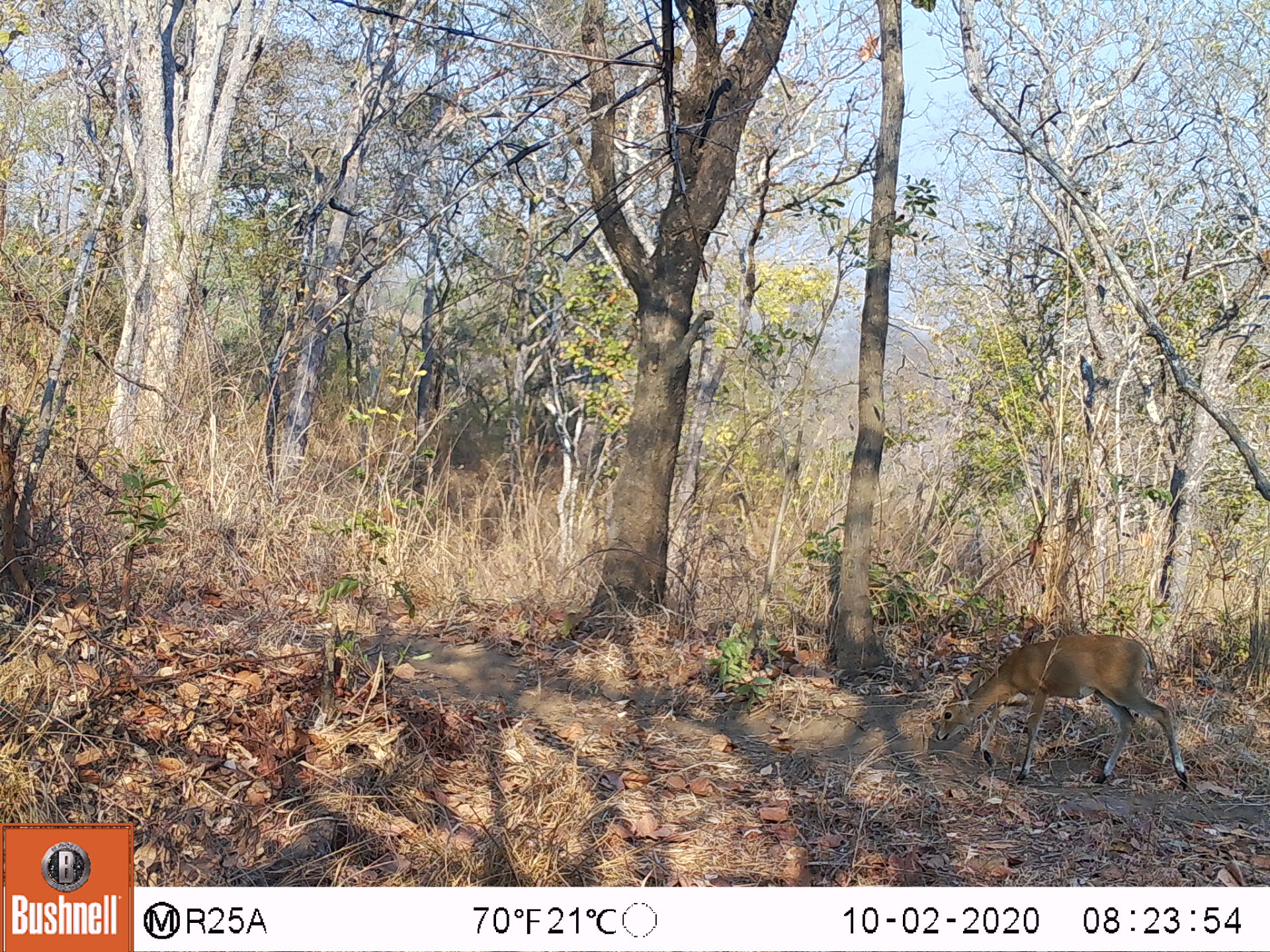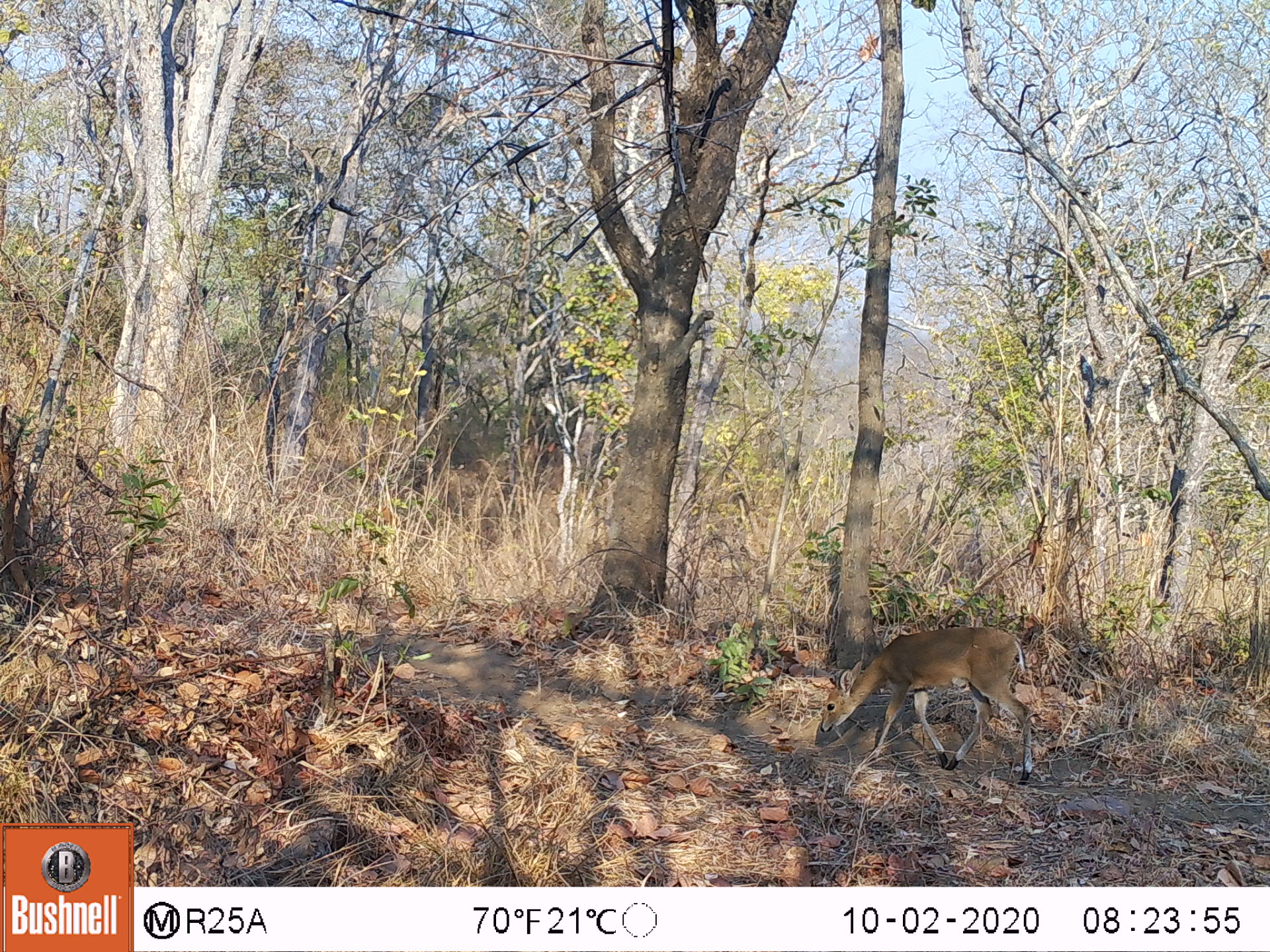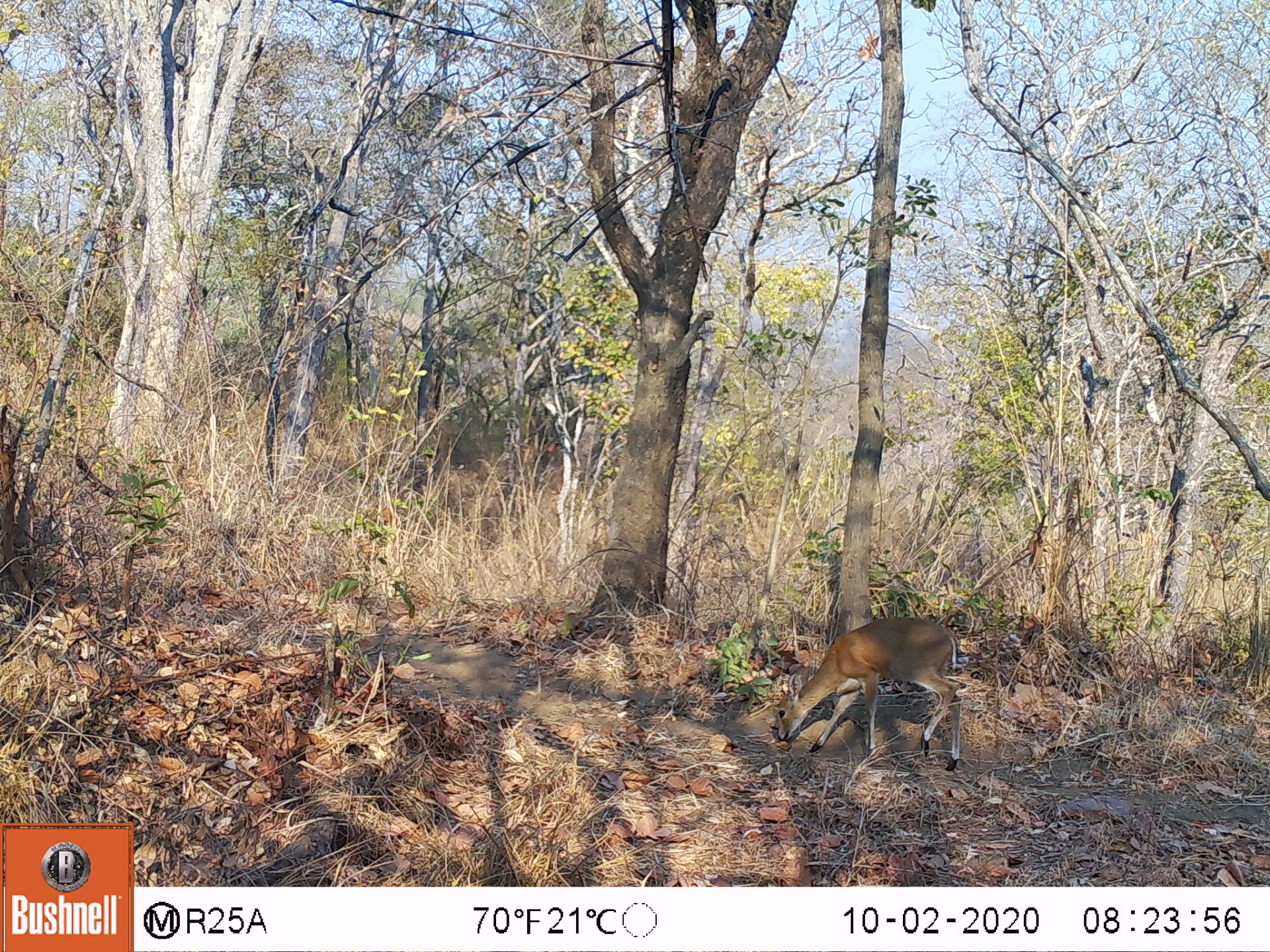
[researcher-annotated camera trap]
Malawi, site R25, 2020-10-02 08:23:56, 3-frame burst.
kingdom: Animalia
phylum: Chordata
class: Mammalia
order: Artiodactyla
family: Bovidae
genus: Sylvicapra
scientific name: Sylvicapra grimmia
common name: common duiker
Common duiker (Sylvicapra grimmia), count 1.